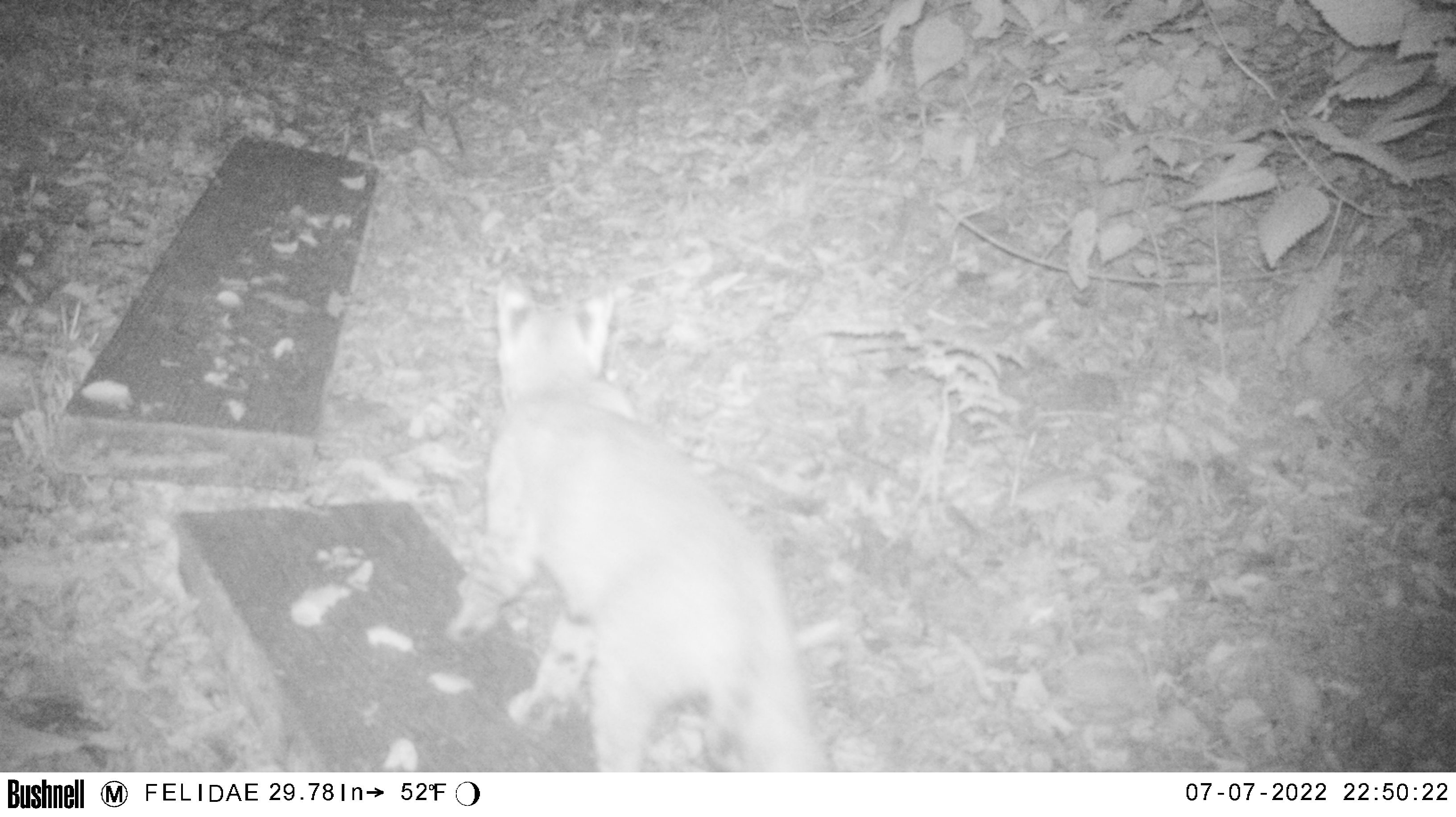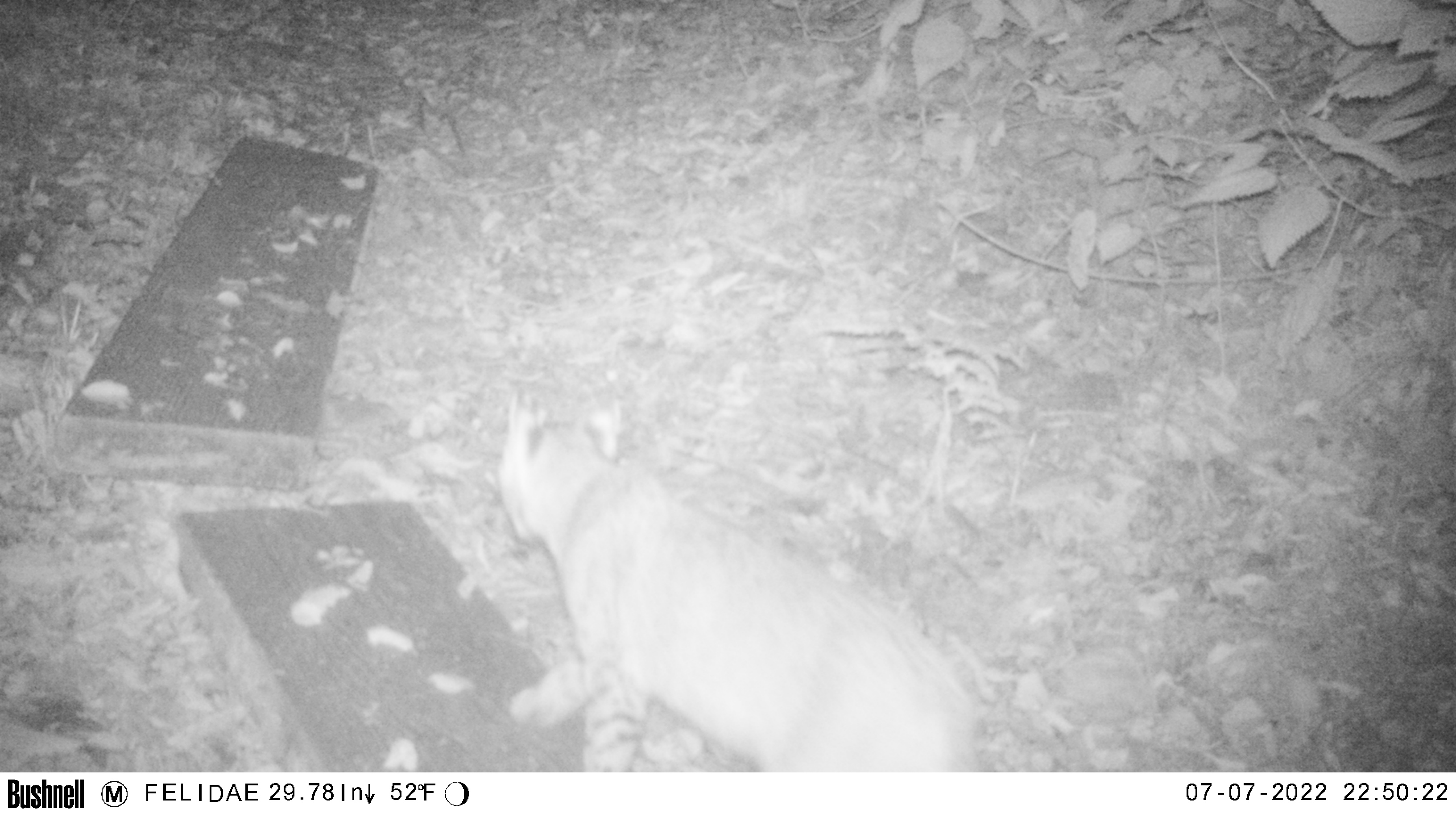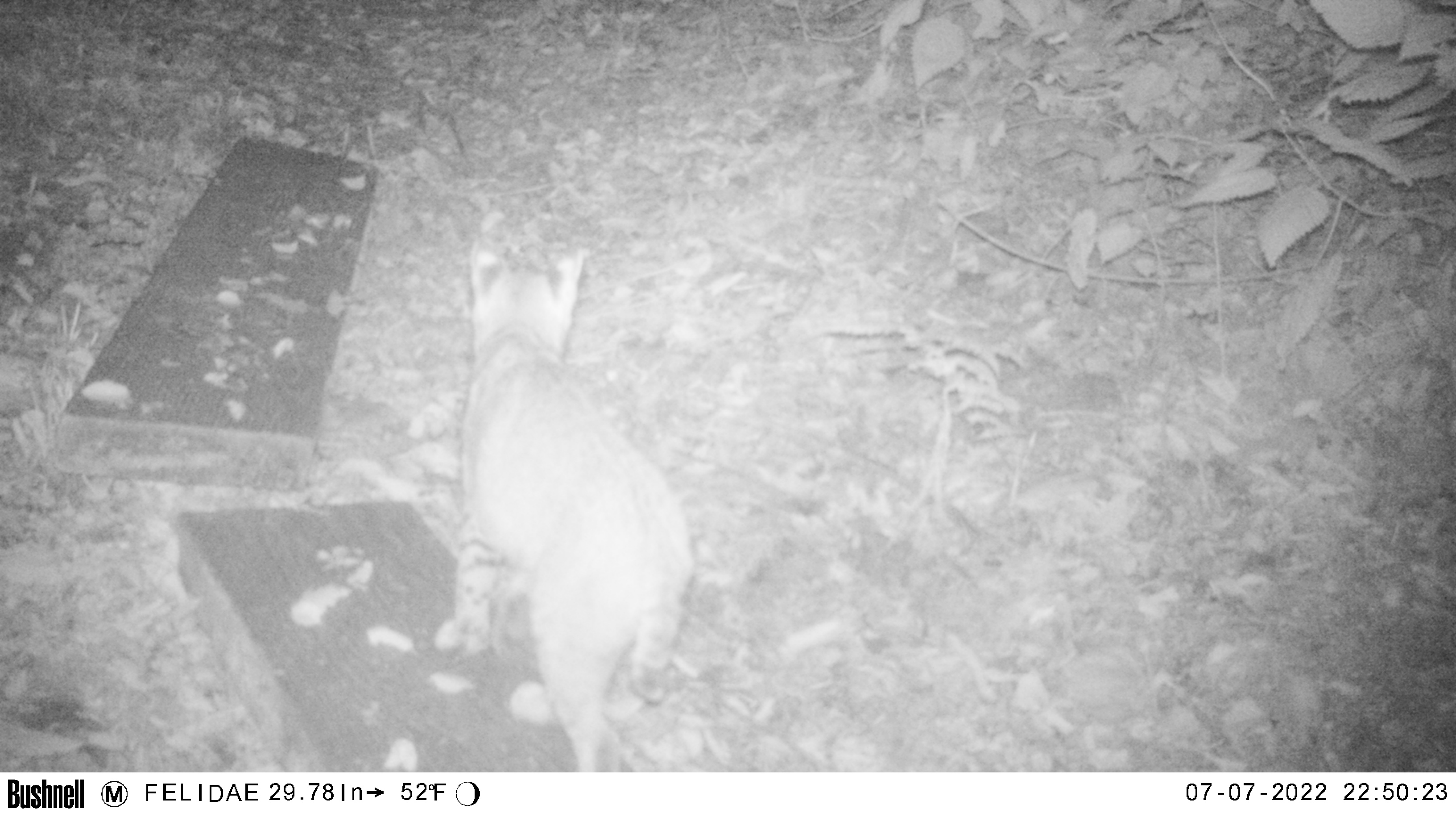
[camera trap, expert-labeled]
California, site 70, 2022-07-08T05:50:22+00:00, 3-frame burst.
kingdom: Animalia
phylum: Chordata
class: Mammalia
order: Carnivora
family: Felidae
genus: Lynx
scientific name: Lynx rufus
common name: bobcat